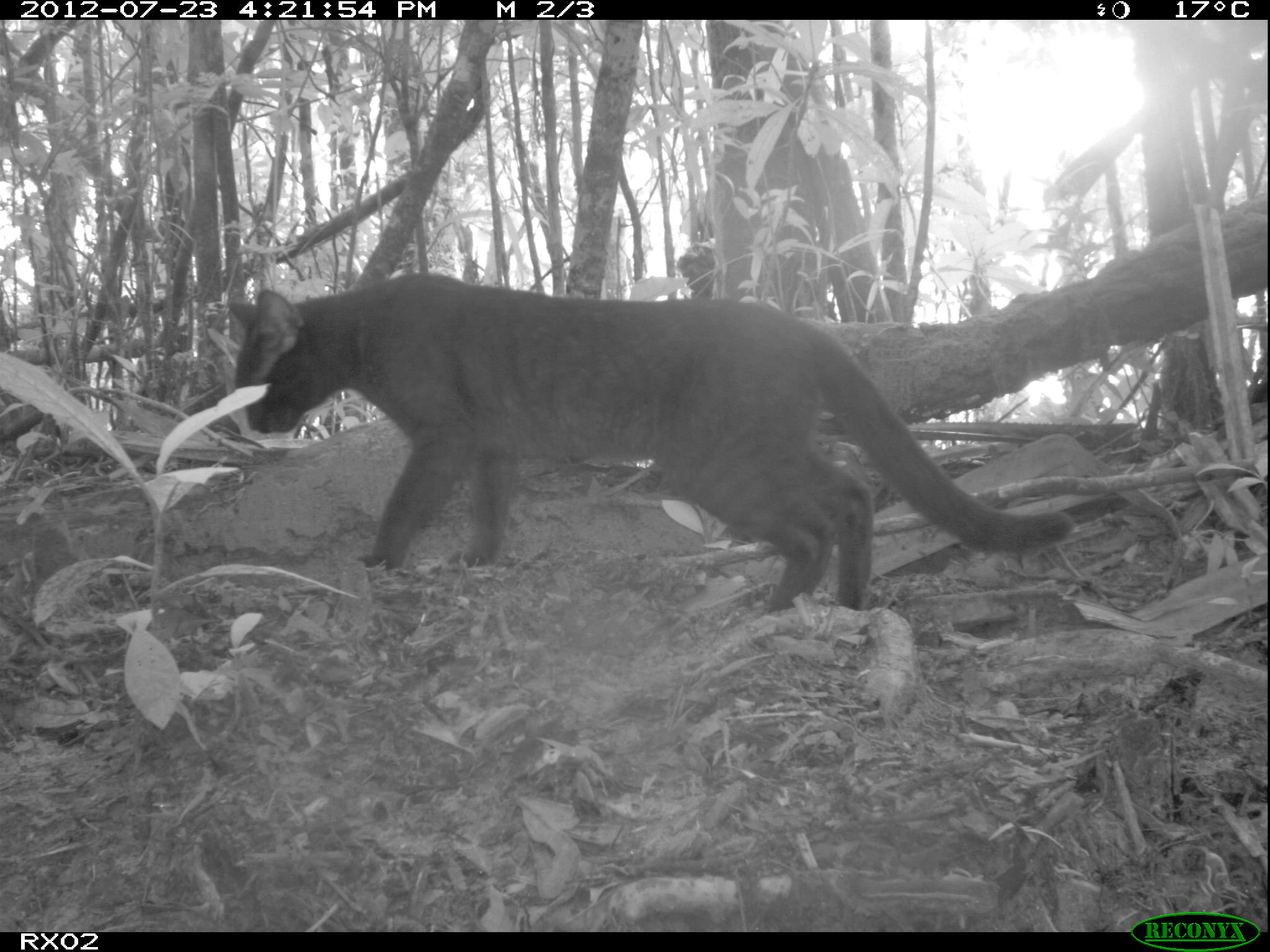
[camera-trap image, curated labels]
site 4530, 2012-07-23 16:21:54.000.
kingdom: Animalia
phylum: Chordata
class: Mammalia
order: Carnivora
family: Felidae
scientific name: Felidae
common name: felids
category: felis sp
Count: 1.